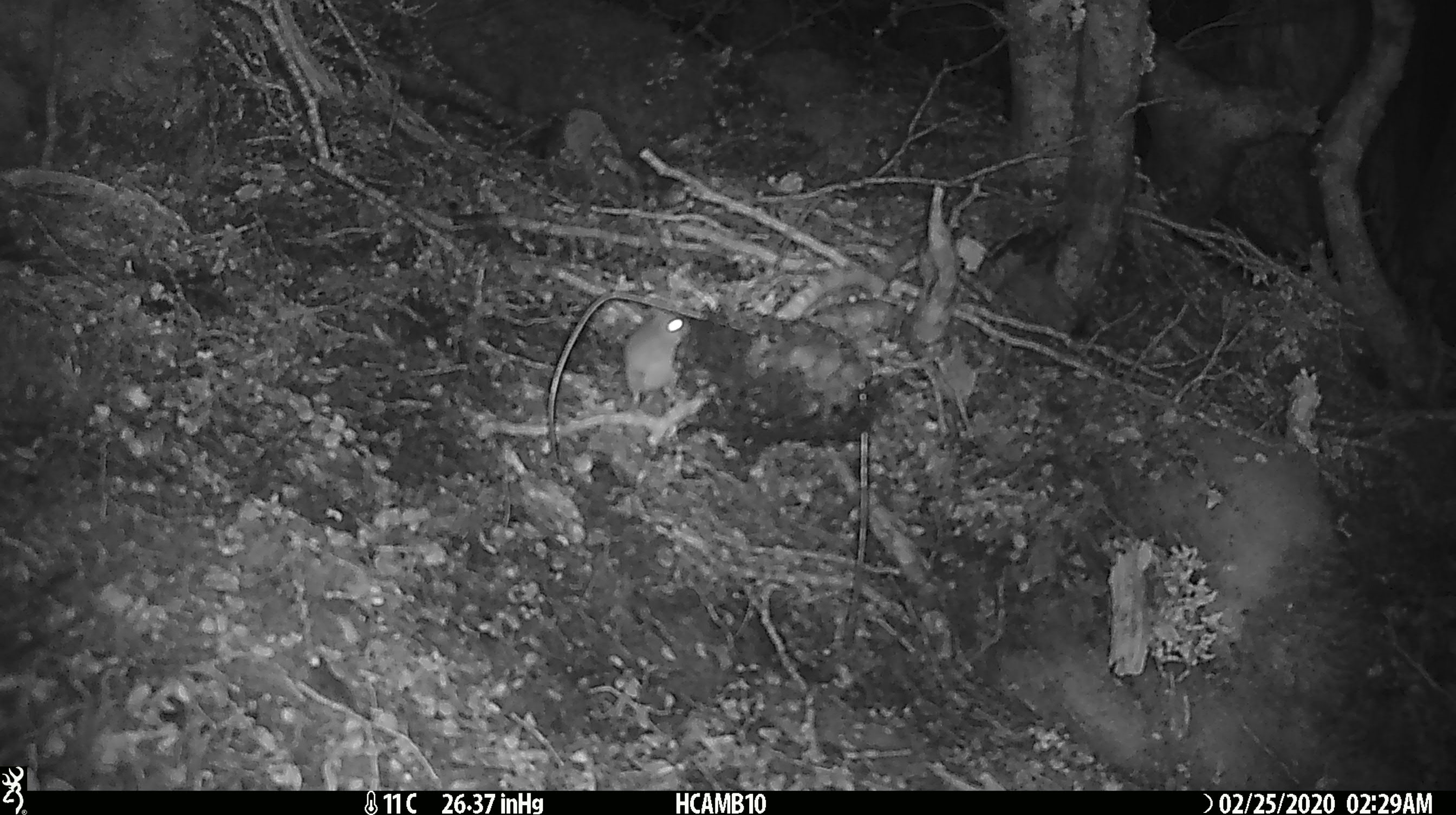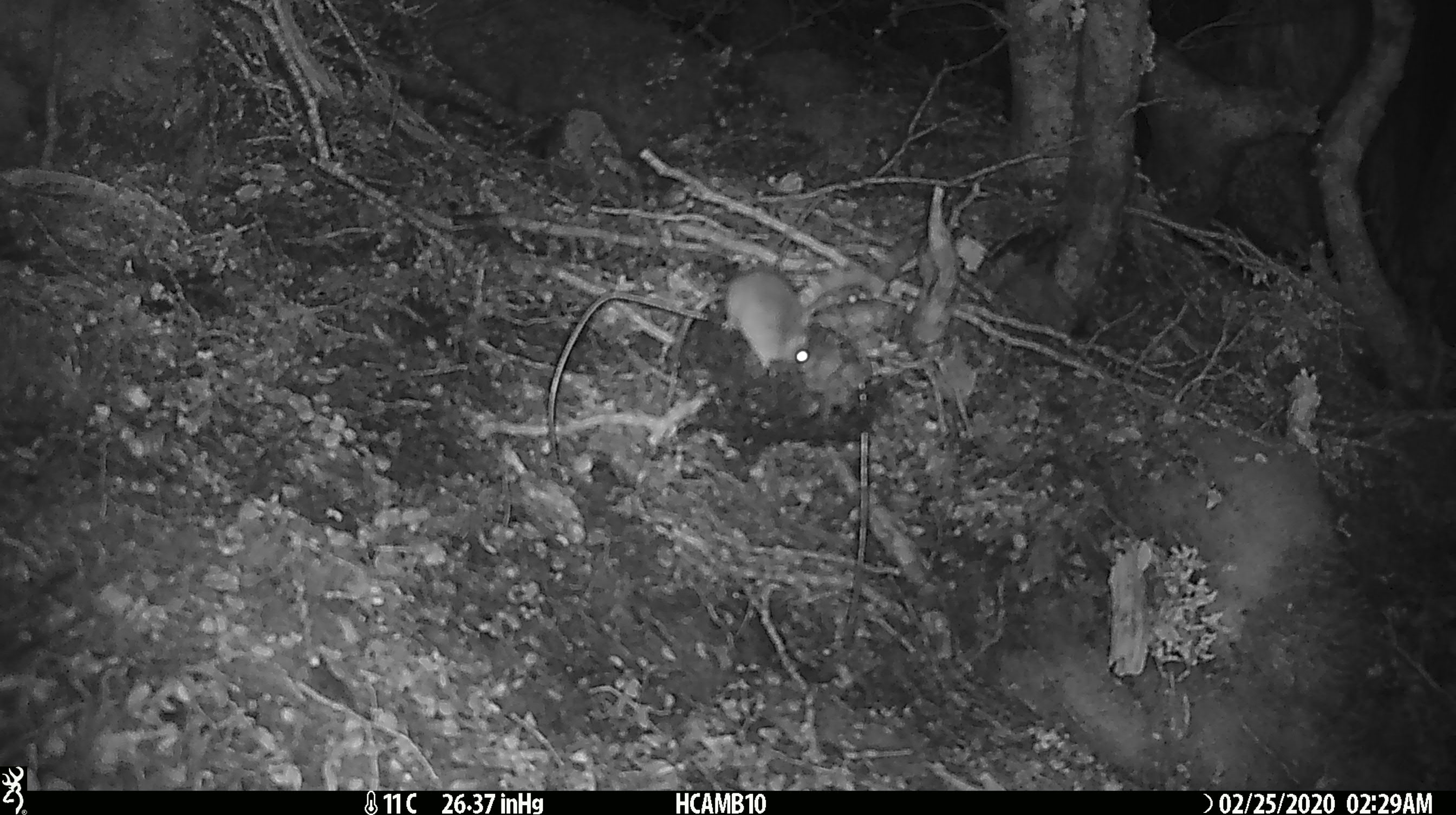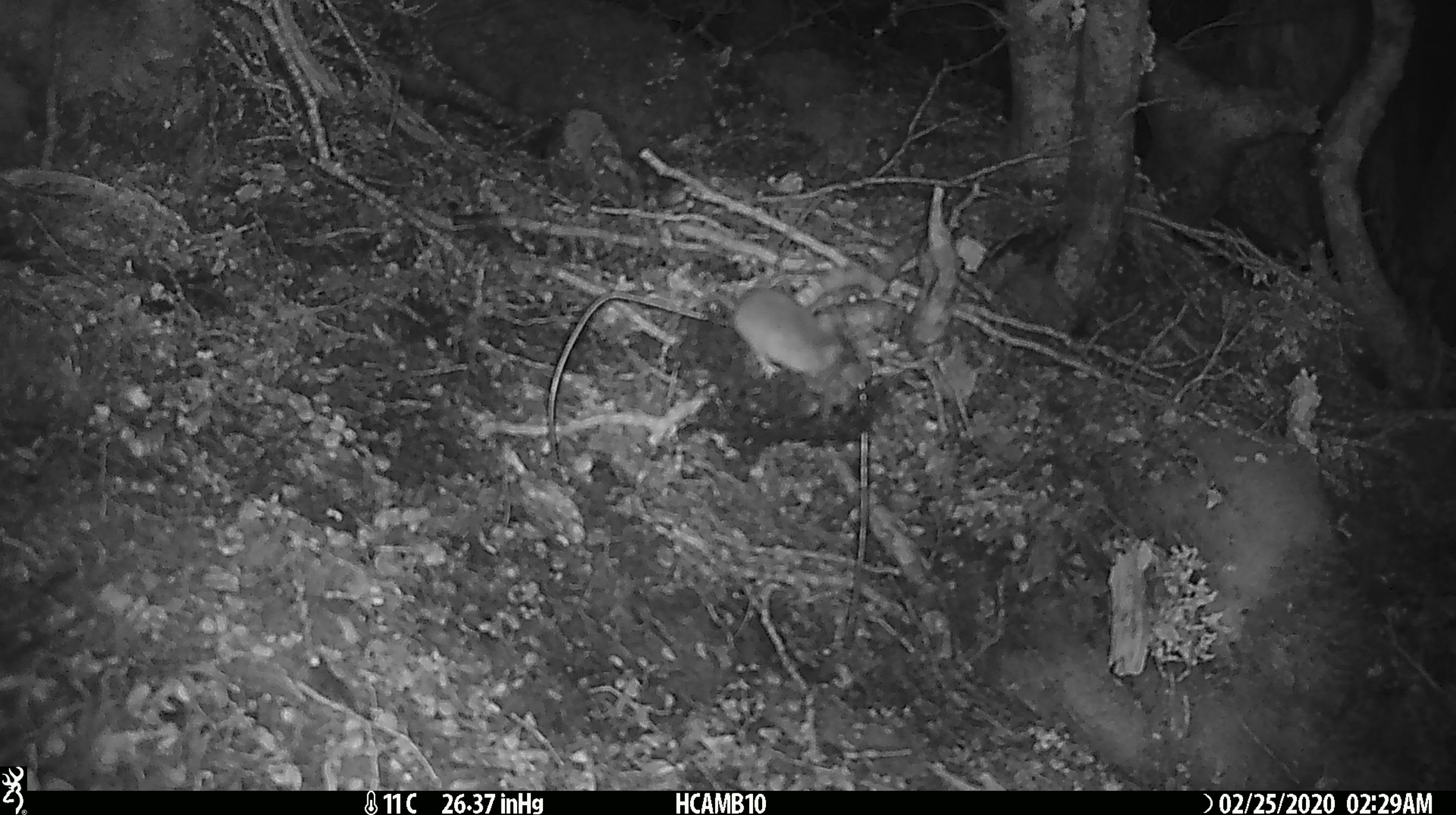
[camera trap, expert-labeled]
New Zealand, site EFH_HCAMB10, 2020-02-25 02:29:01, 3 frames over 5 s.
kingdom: Animalia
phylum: Chordata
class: Mammalia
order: Rodentia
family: Muridae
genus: Mus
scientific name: Mus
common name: mouse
Mouse (Mus).